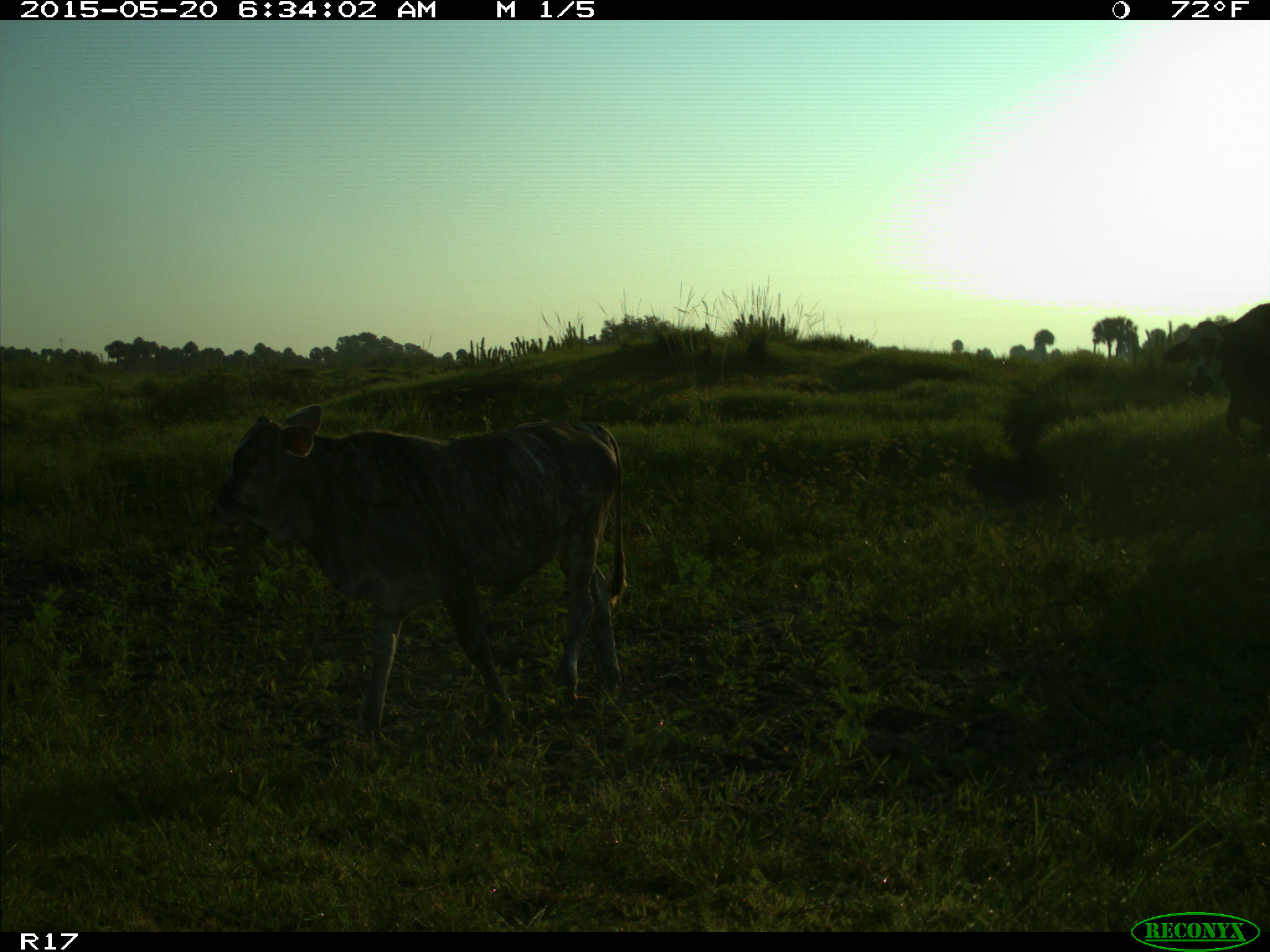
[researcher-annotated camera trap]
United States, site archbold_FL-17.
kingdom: Animalia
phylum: Chordata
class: Mammalia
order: Artiodactyla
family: Bovidae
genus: Bos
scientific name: Bos taurus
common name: domestic cow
Bos taurus (domestic cow).